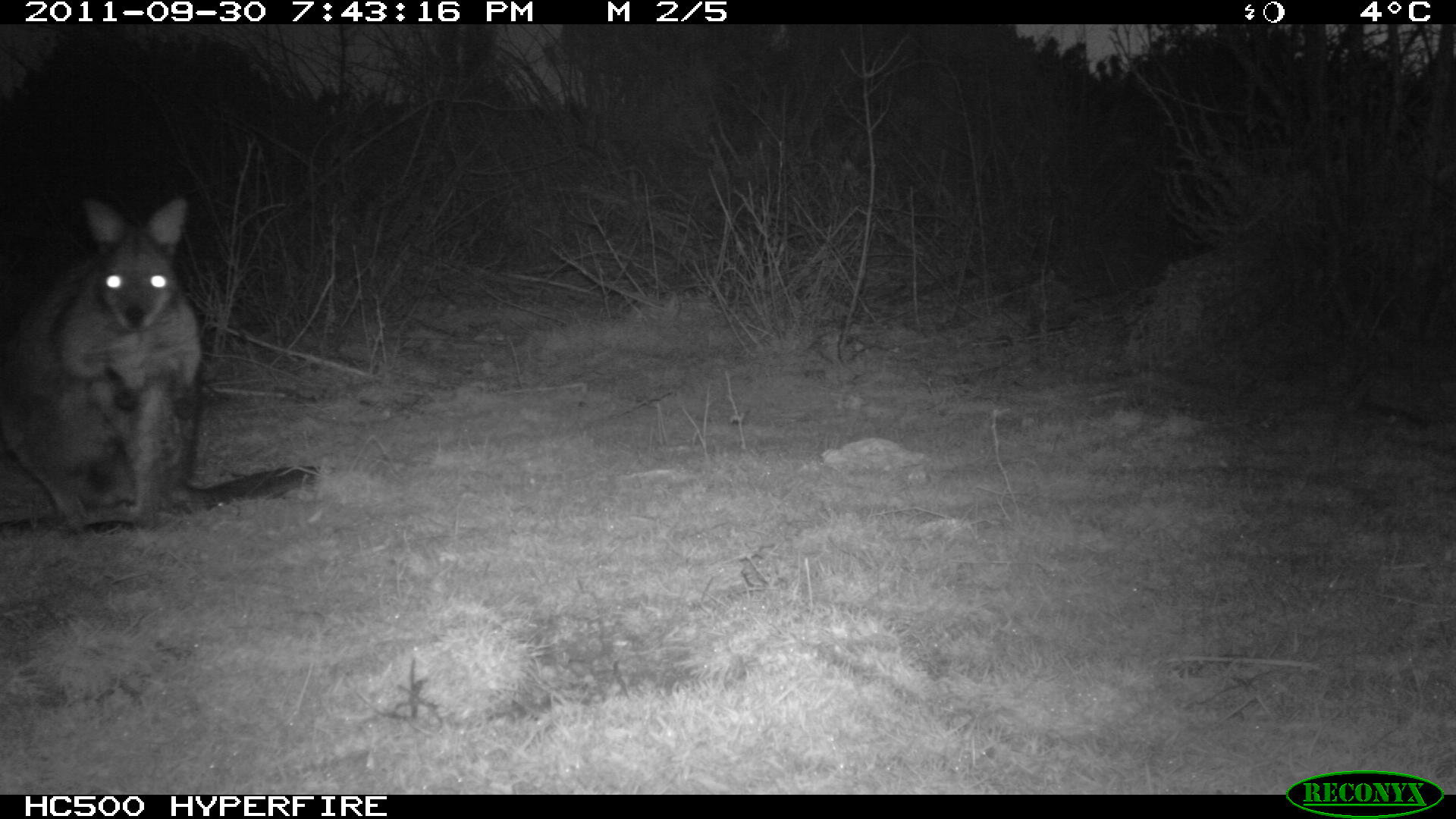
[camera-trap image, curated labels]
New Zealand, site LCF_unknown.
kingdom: Animalia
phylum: Chordata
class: Mammalia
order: Diprotodontia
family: Macropodidae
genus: Notamacropus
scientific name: Notamacropus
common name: wallaby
Wallaby (Notamacropus).